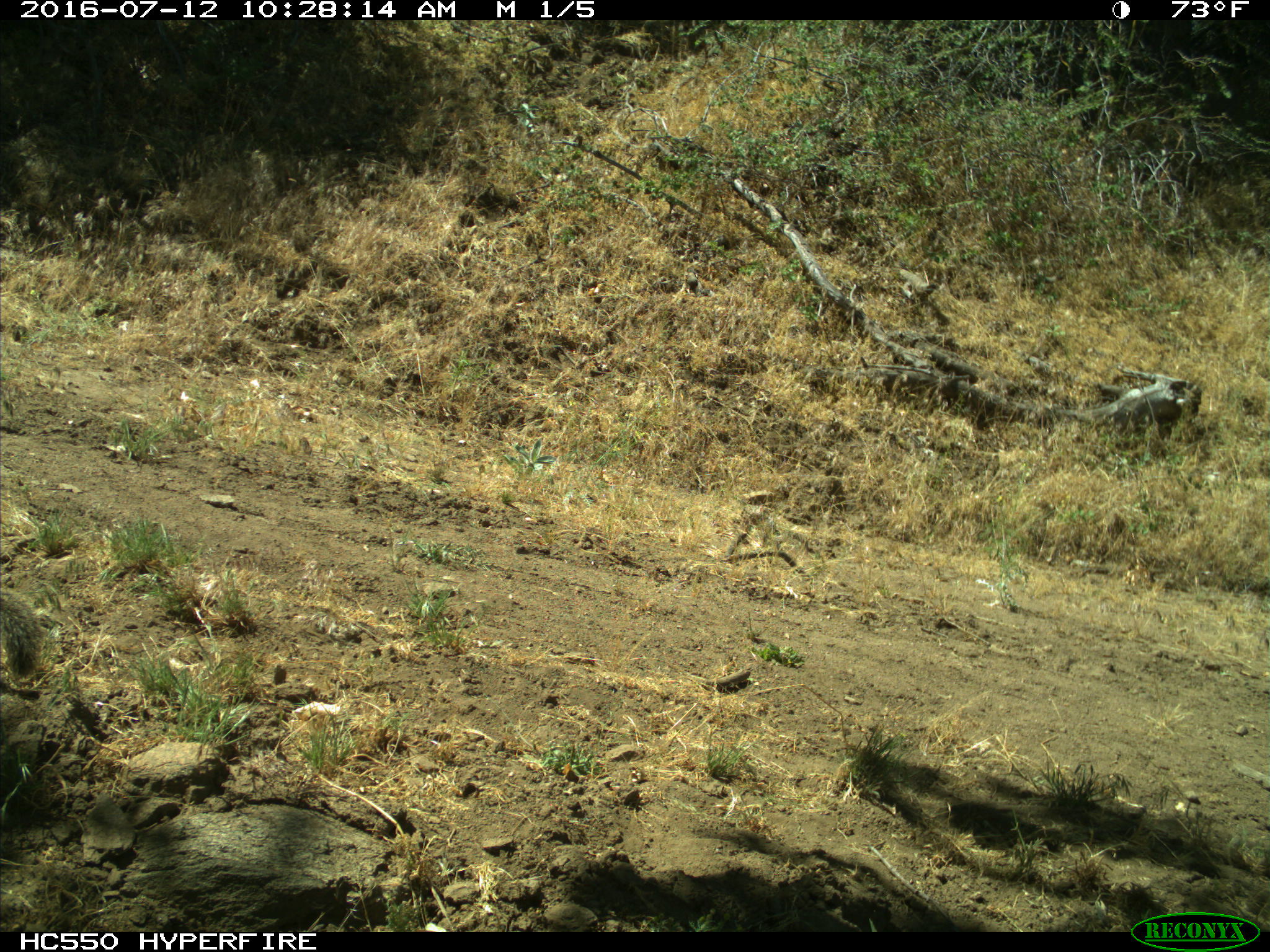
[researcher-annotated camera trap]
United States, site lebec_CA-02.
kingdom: Animalia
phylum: Chordata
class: Mammalia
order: Rodentia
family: Sciuridae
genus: Sciurus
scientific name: Sciurus carolinensis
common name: eastern gray squirrel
Sciurus carolinensis (eastern gray squirrel).